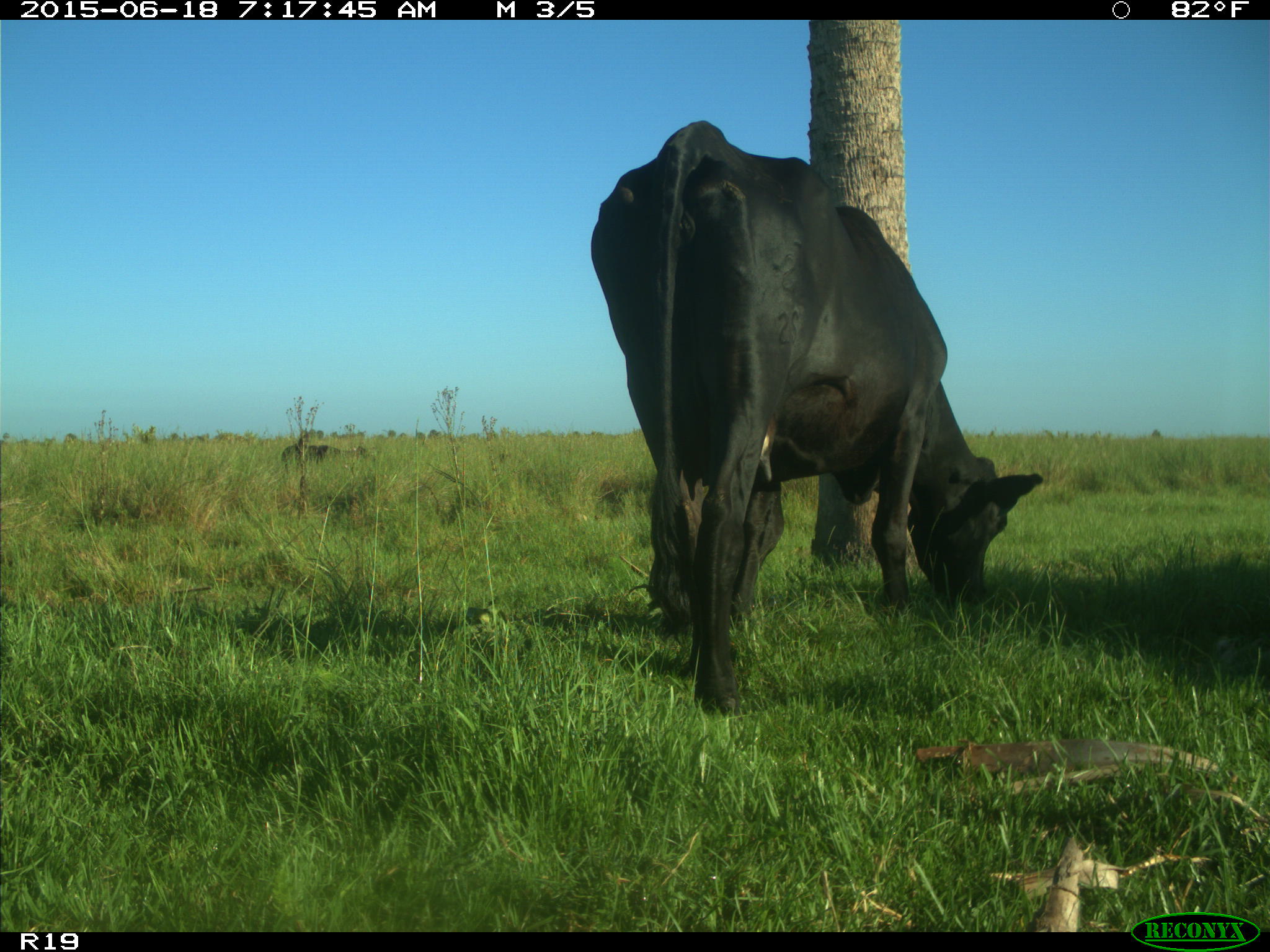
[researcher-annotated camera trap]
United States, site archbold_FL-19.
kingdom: Animalia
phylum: Chordata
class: Mammalia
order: Artiodactyla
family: Bovidae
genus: Bos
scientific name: Bos taurus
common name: domestic cow